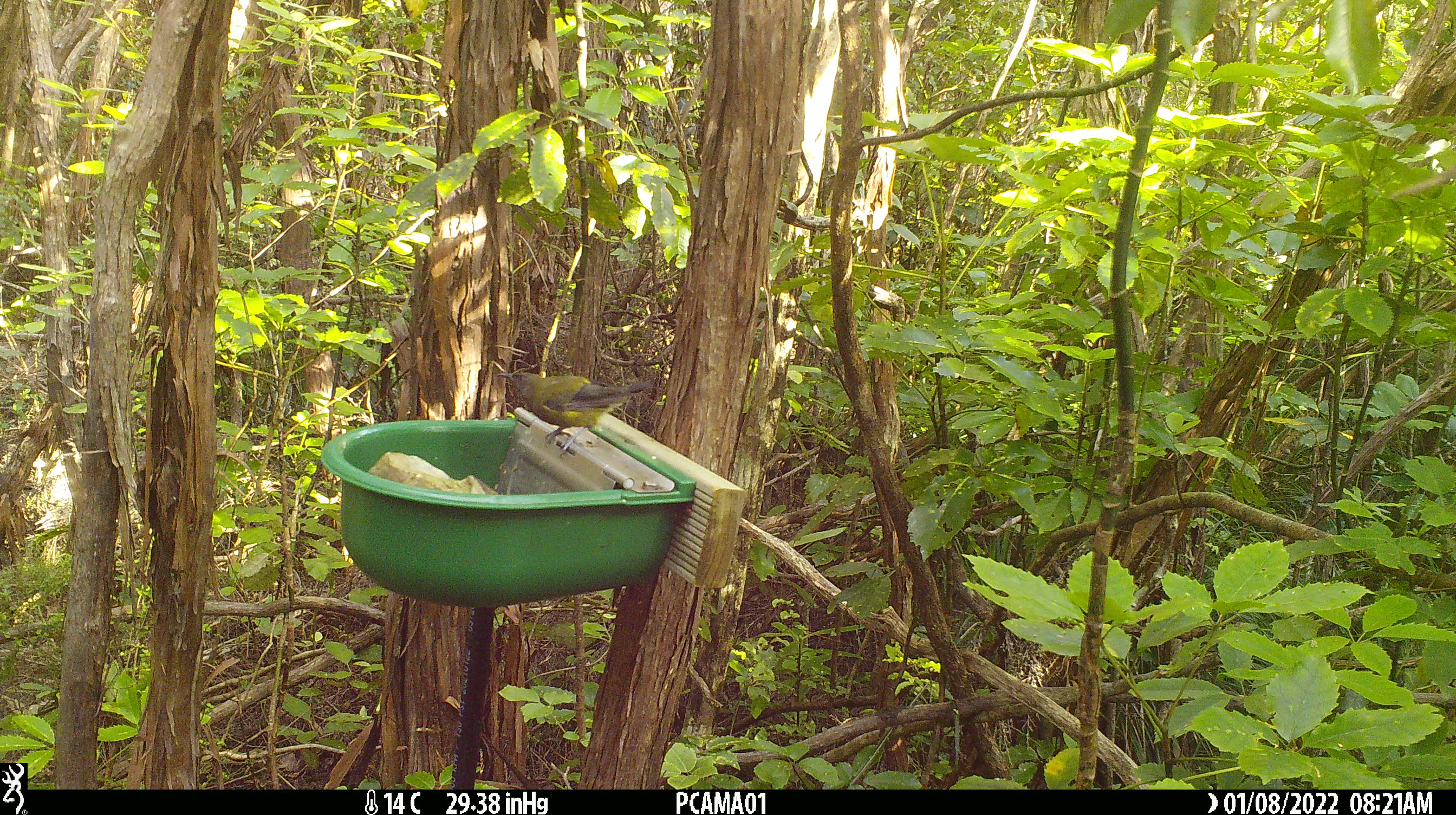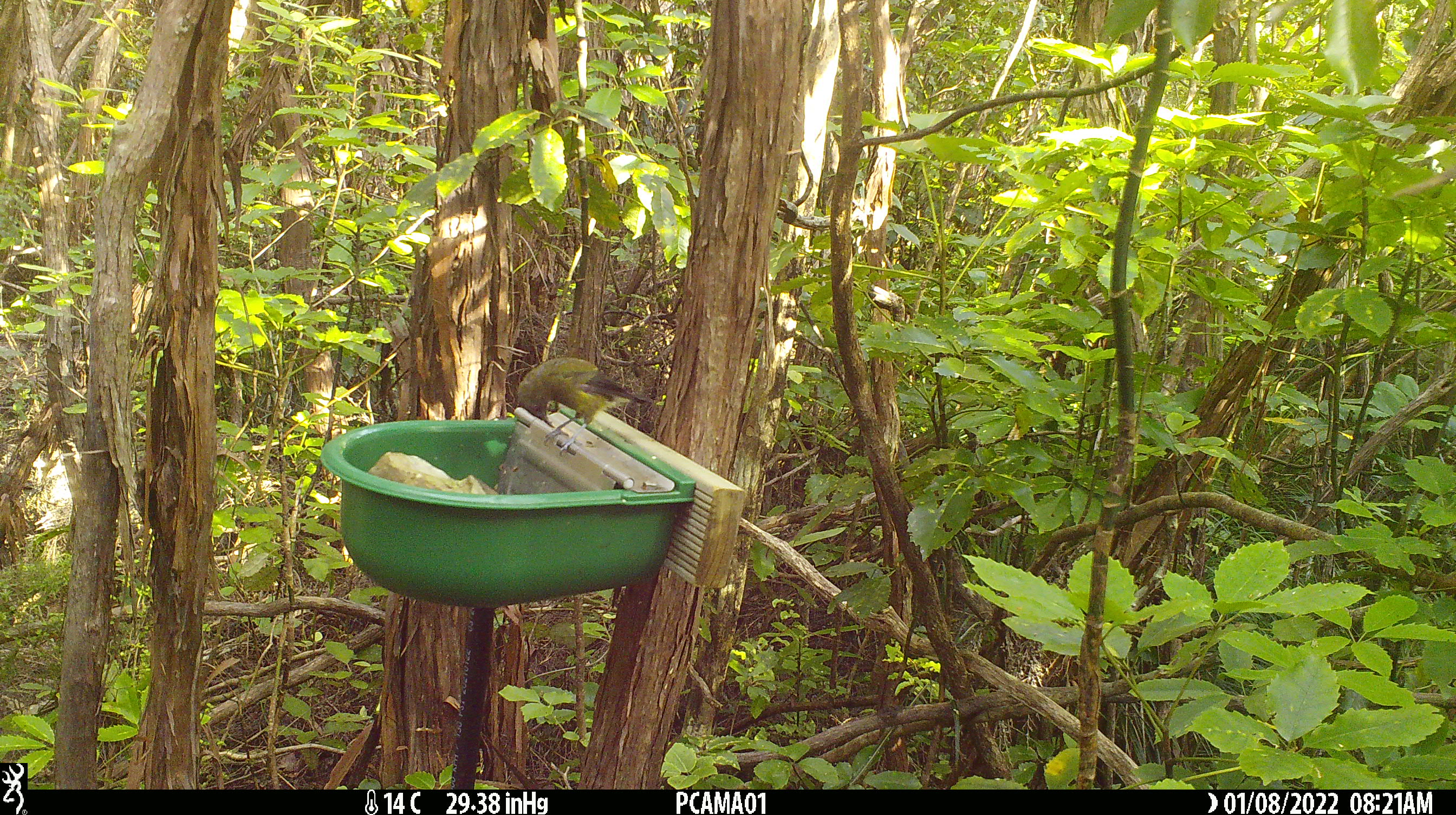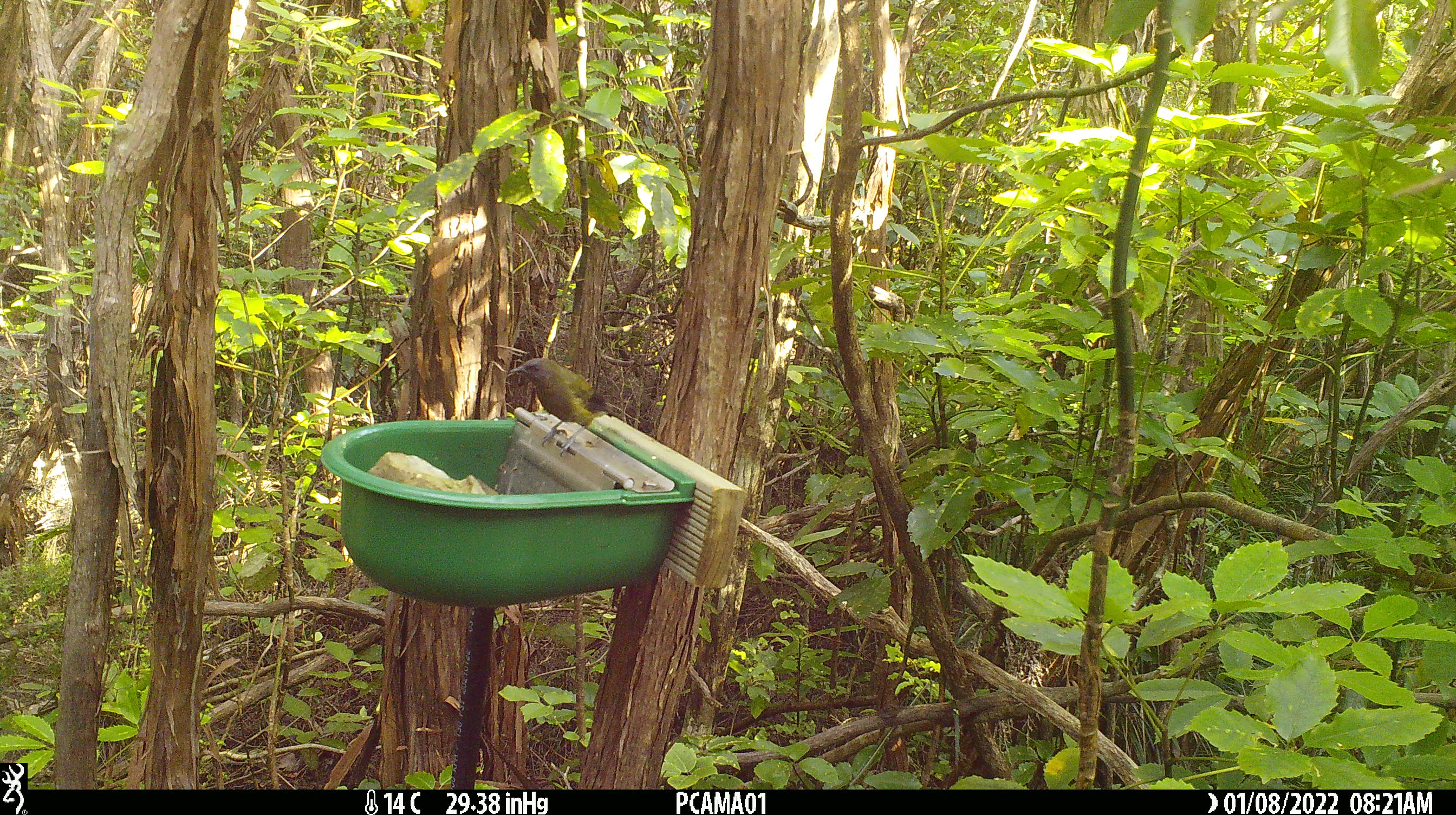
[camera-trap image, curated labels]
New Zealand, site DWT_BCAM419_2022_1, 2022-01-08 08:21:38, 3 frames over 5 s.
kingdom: Animalia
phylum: Chordata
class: Aves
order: Passeriformes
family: Meliphagidae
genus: Anthornis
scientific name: Anthornis melanura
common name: new zealand bellbird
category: bellbird